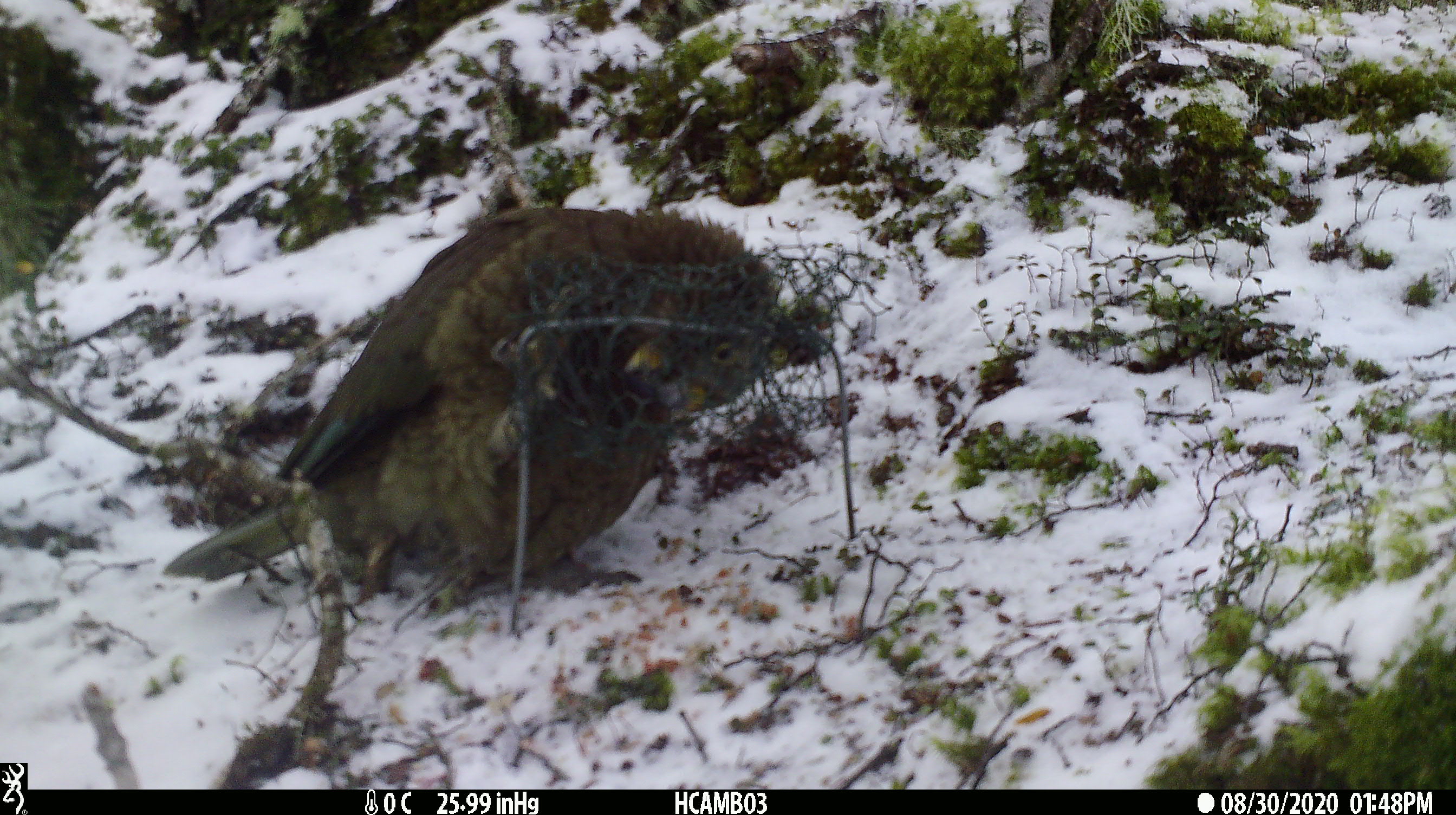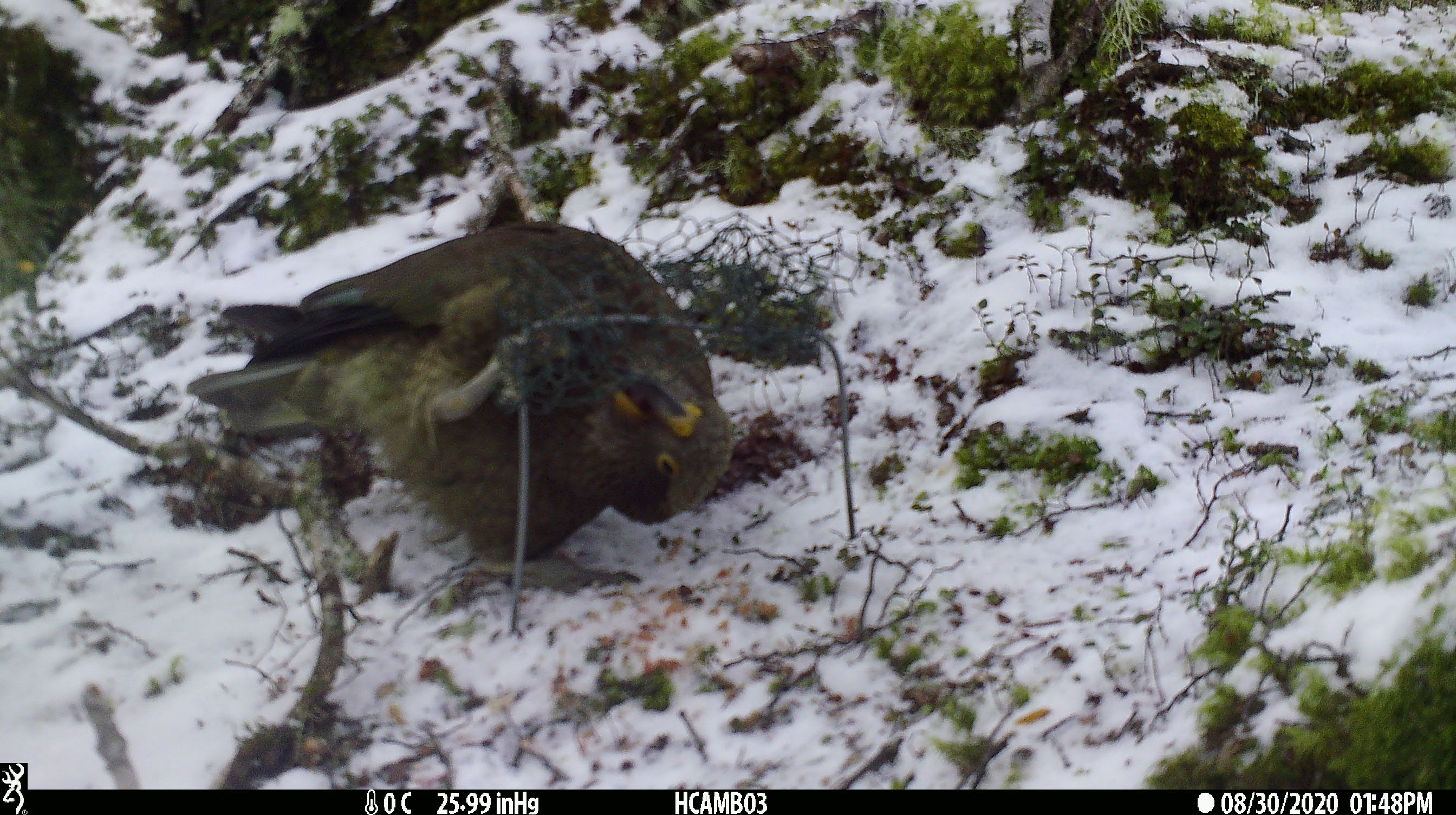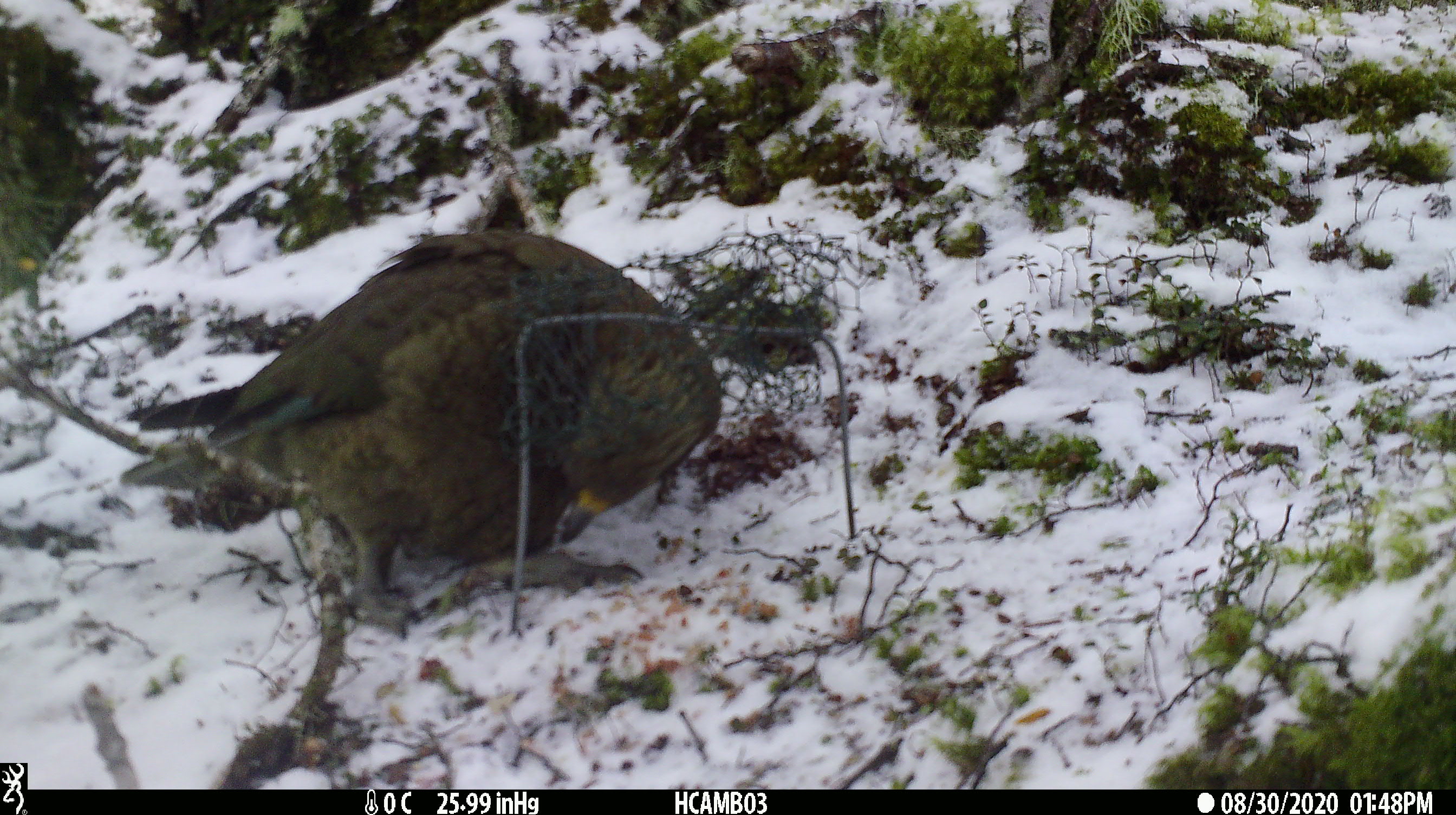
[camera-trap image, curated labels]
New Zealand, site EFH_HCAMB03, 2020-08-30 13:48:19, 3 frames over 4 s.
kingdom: Animalia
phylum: Chordata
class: Aves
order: Psittaciformes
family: Strigopidae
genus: Nestor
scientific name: Nestor notabilis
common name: kea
Kea (Nestor notabilis).